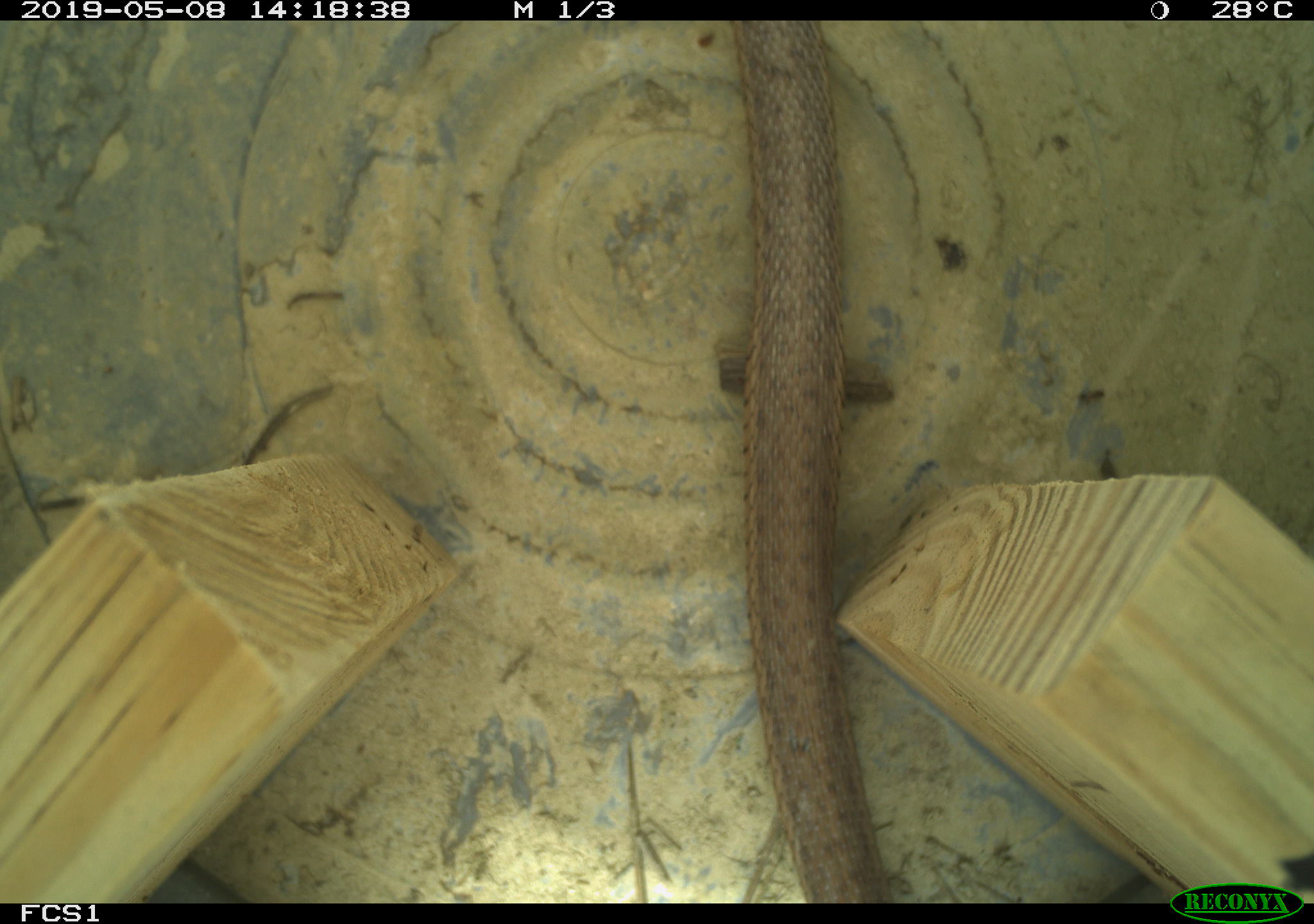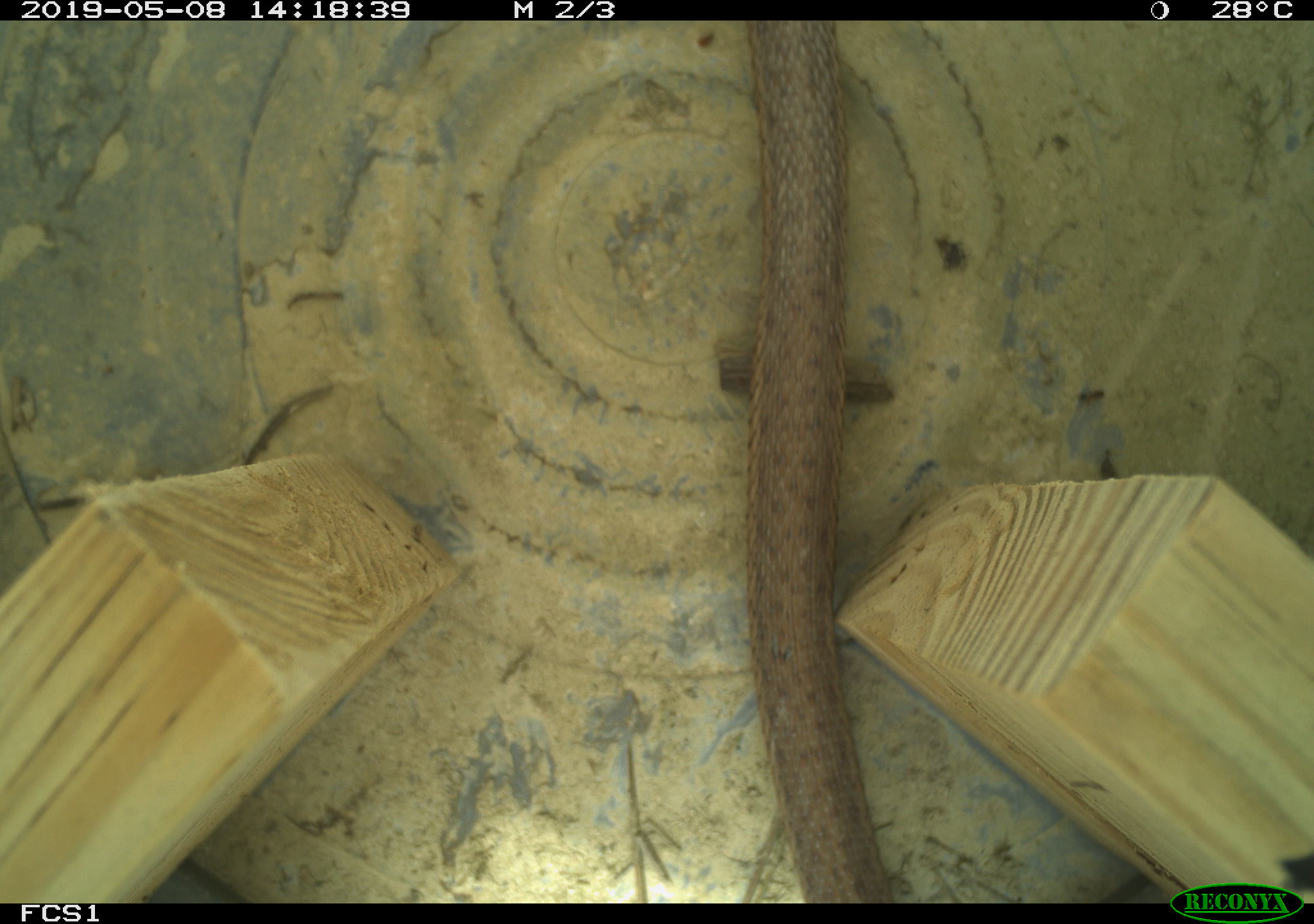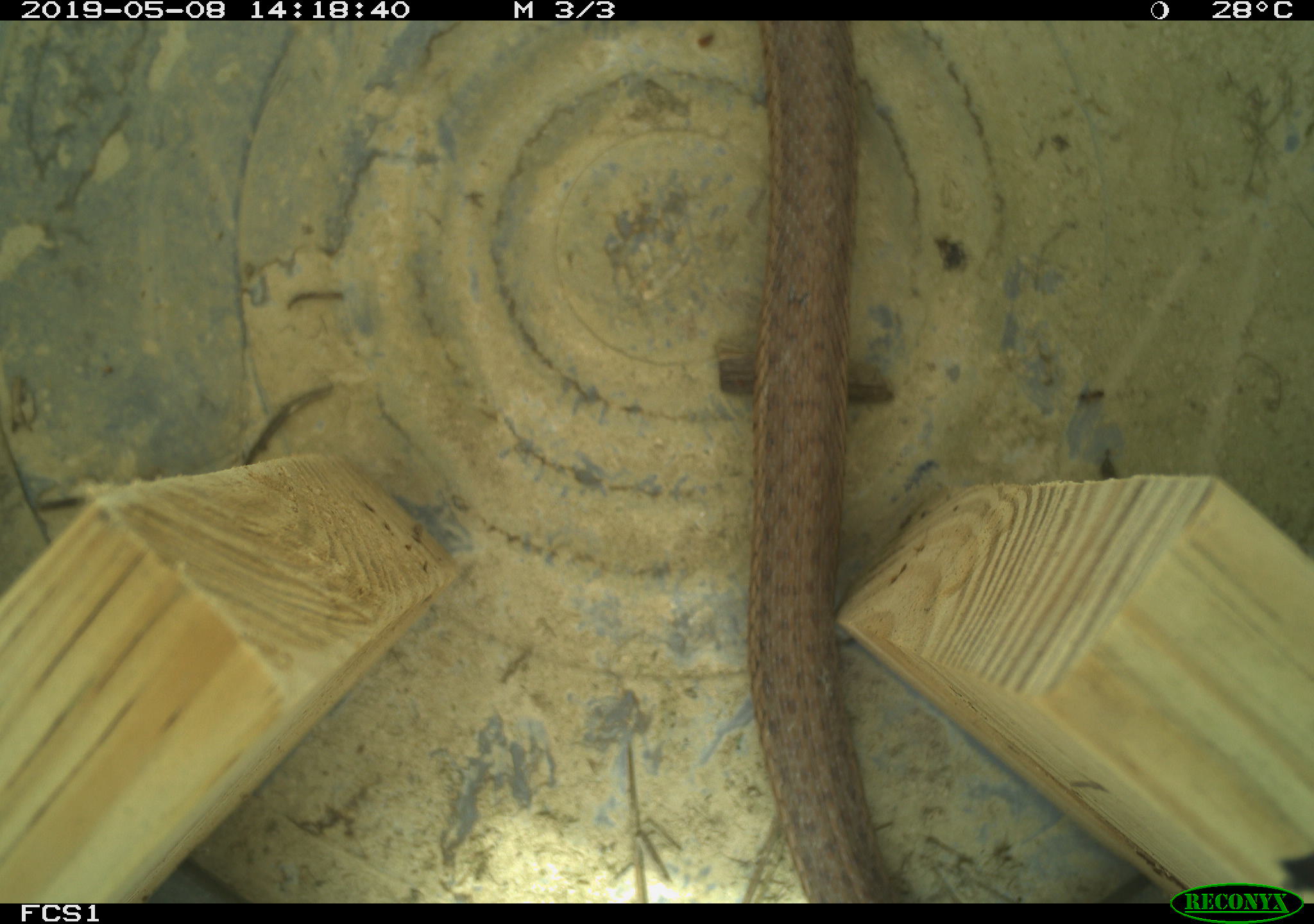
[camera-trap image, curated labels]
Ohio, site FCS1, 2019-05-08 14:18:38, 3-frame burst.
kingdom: Animalia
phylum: Chordata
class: Reptilia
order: Squamata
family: Colubridae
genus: Thamnophis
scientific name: Thamnophis sirtalis sirtalis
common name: eastern gartersnake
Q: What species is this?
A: Eastern gartersnake (Thamnophis sirtalis sirtalis).